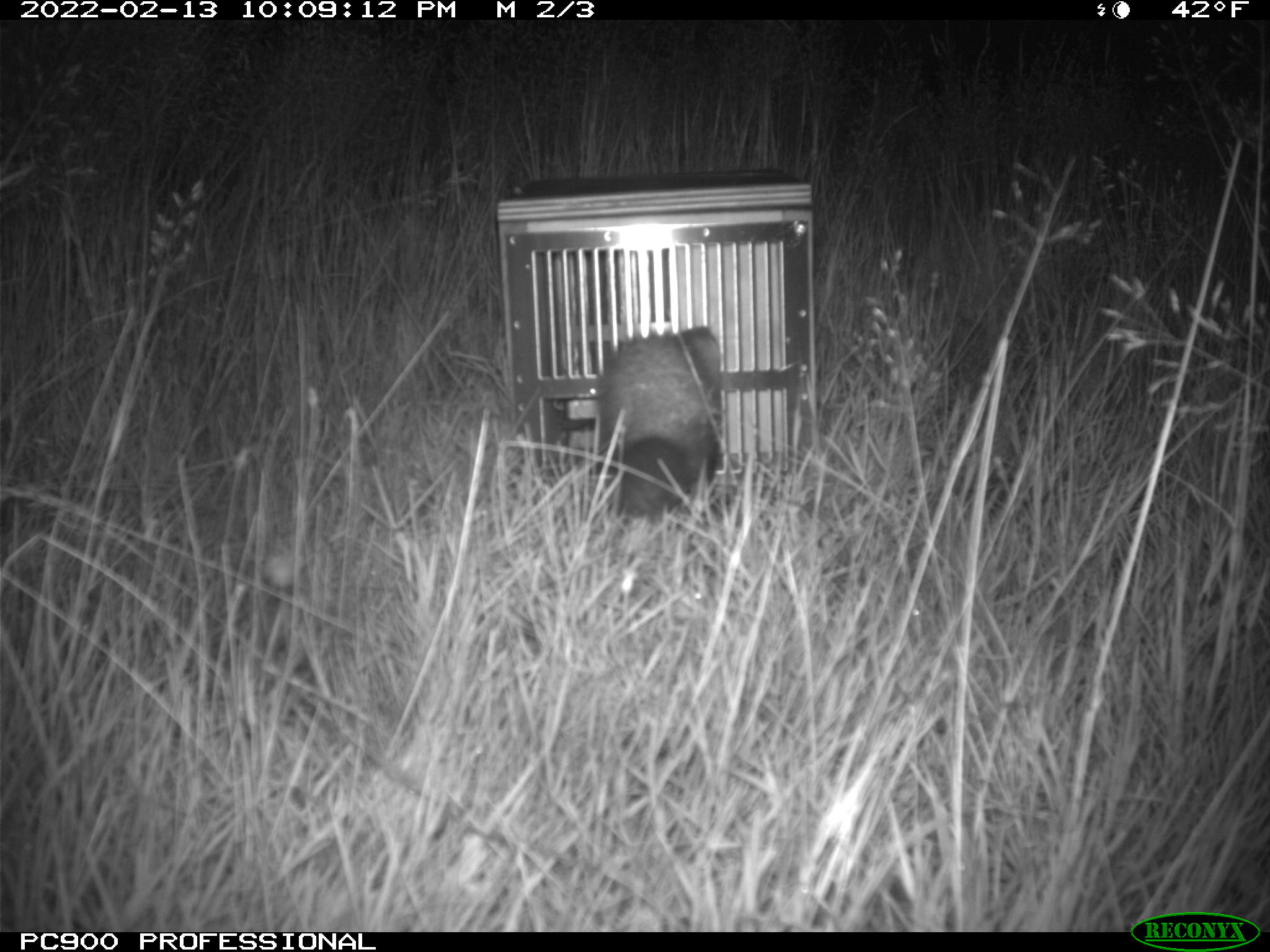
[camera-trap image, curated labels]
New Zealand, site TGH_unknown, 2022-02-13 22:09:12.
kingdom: Animalia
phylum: Chordata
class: Mammalia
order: Carnivora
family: Mustelidae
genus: Mustela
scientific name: Mustela furo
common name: ferret